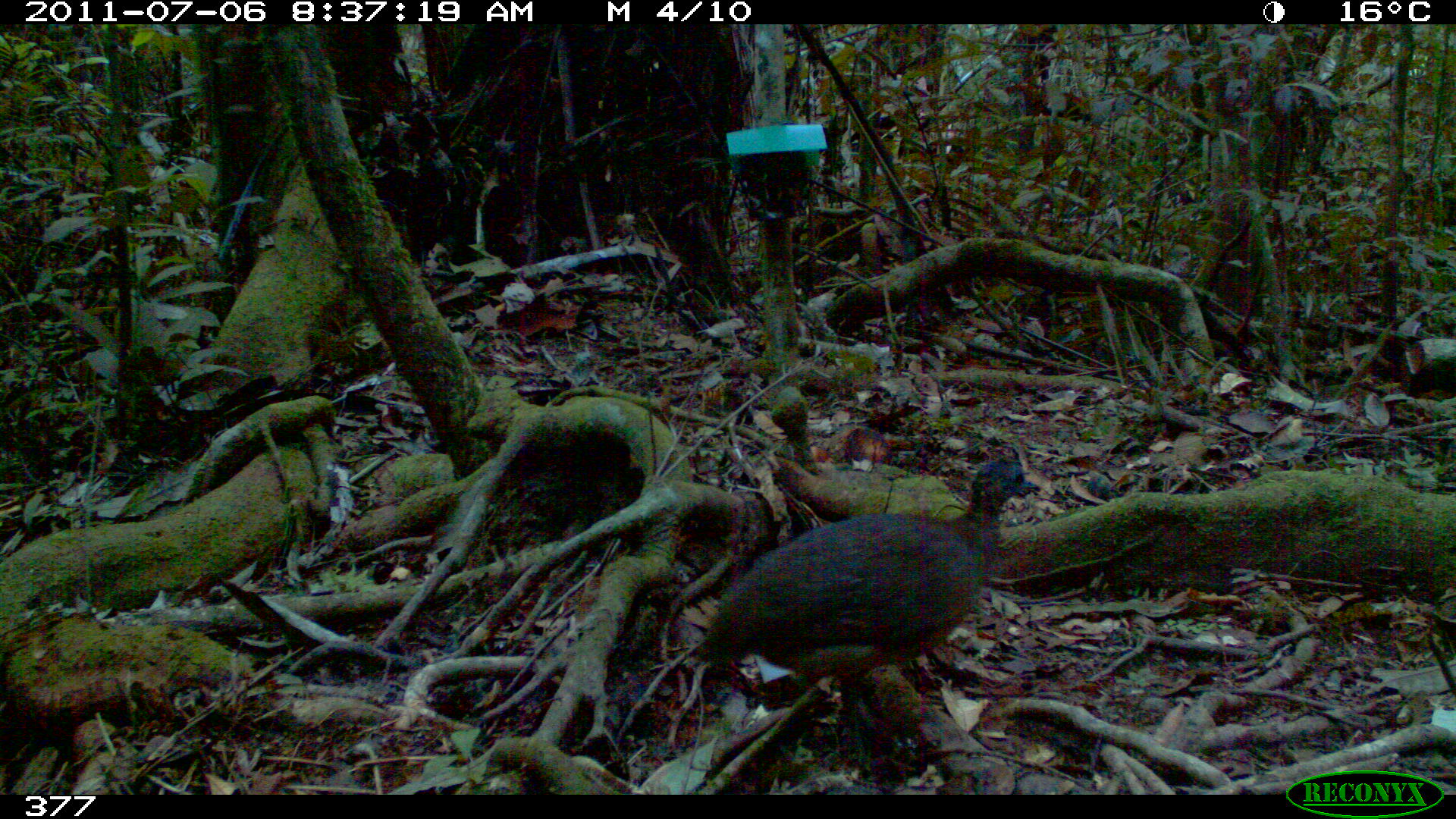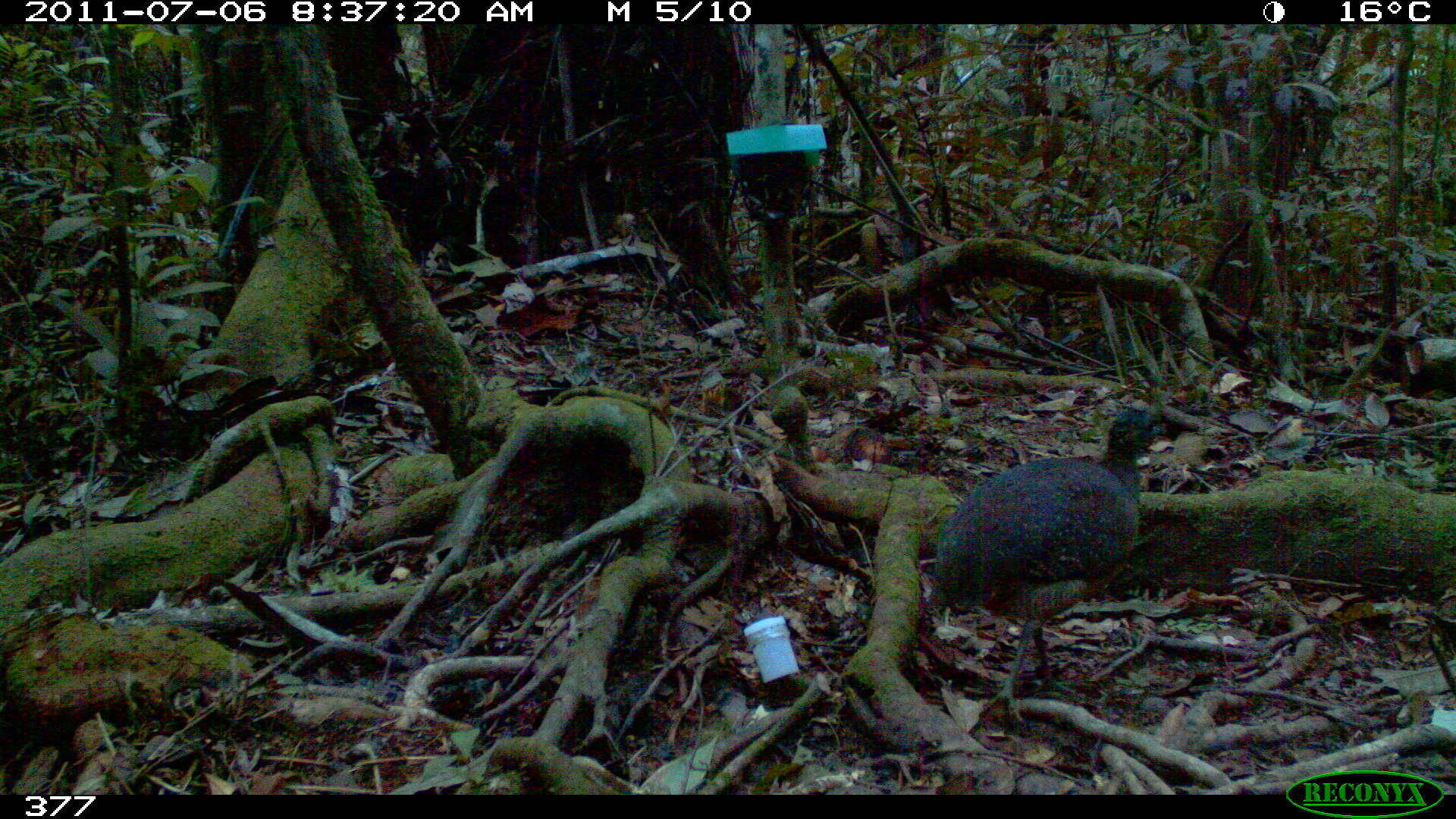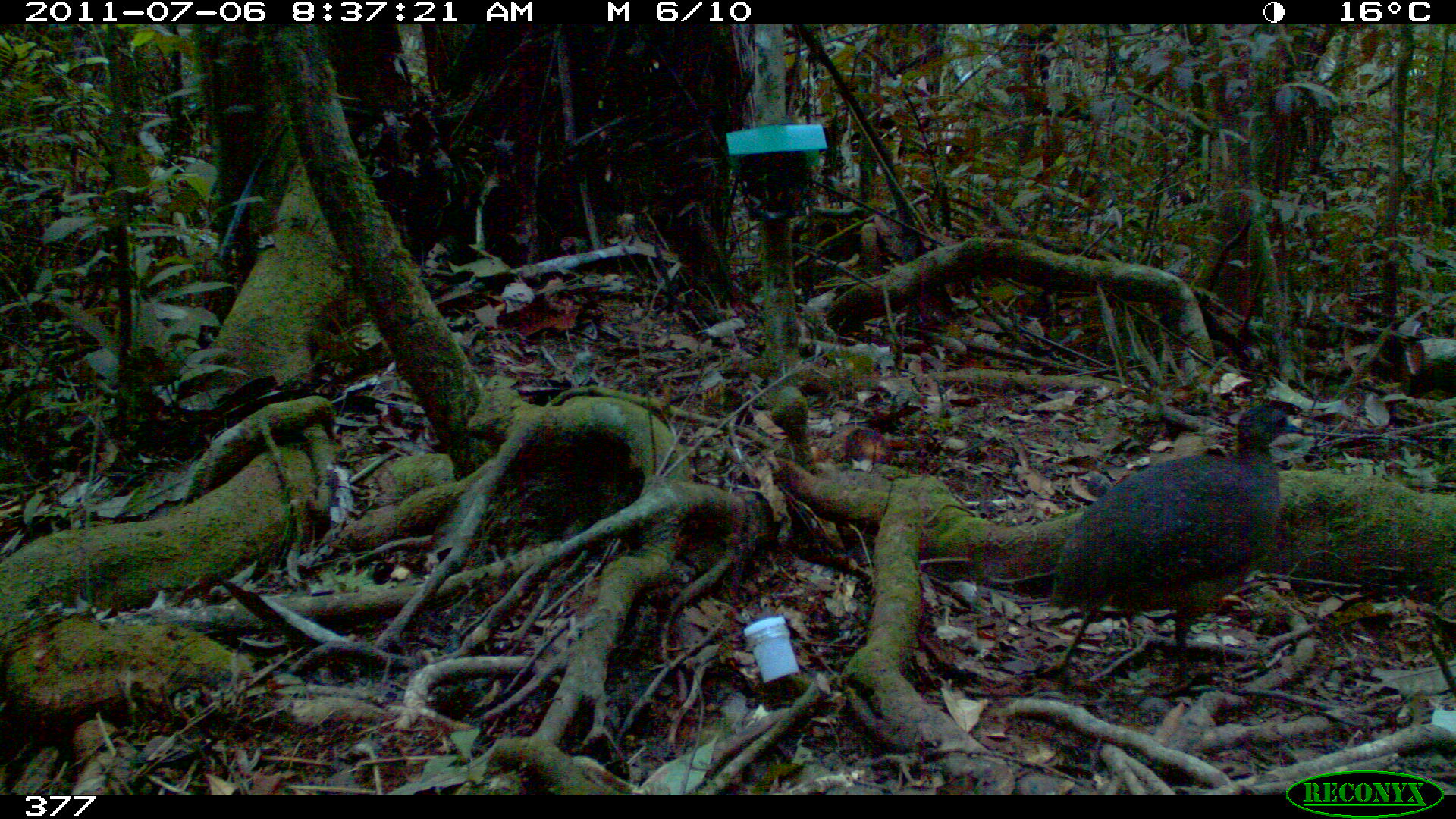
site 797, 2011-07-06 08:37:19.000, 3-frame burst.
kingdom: Animalia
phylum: Chordata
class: Aves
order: Galliformes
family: Phasianidae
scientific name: Phasianidae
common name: quails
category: quail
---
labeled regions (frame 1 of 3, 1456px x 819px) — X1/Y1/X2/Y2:
quail: 689/454/1040/767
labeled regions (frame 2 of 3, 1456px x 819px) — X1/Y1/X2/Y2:
quail: 931/409/1170/726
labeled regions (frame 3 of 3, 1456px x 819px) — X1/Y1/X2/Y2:
quail: 1048/404/1304/688